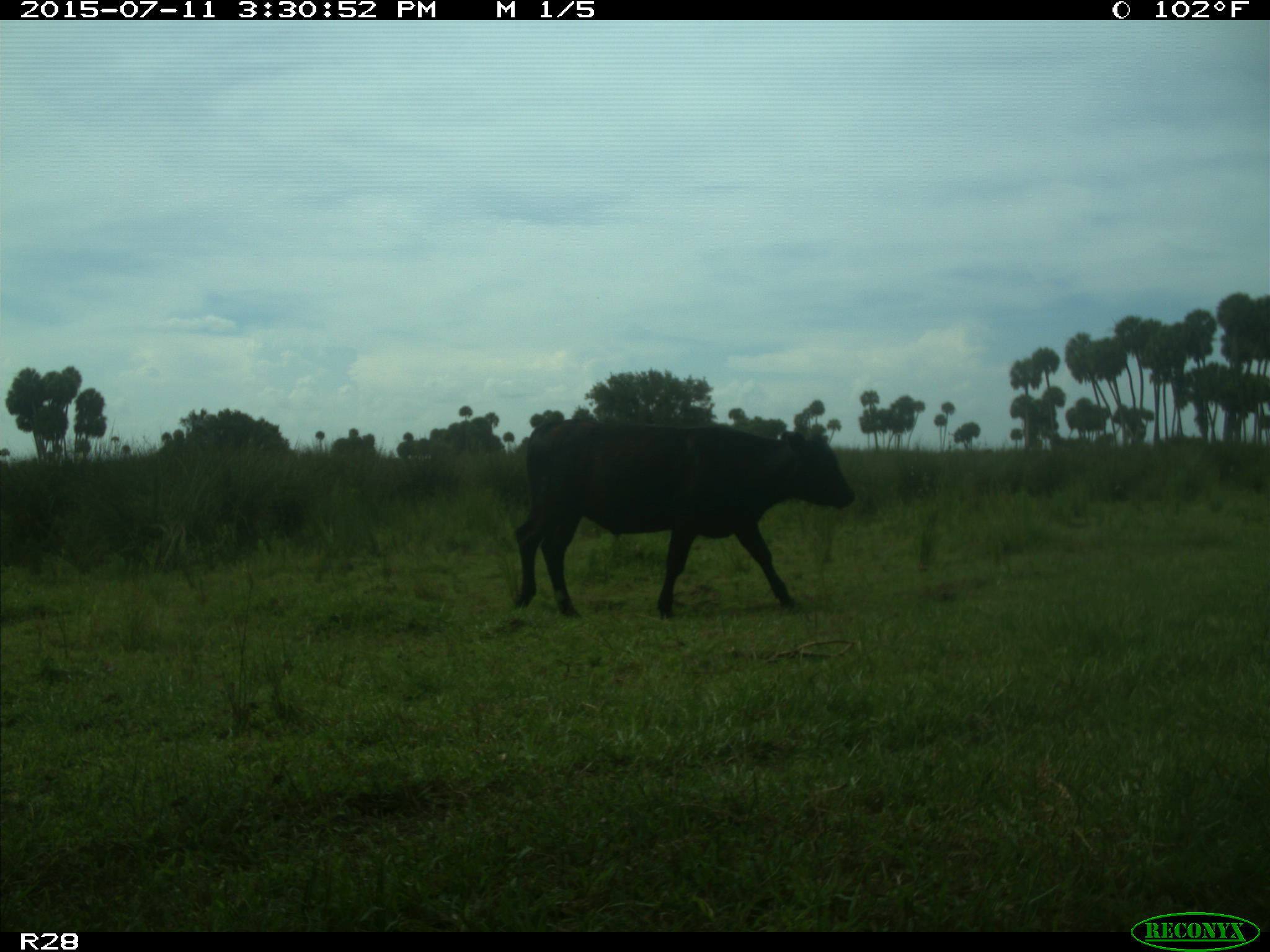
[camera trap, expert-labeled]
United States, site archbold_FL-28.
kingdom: Animalia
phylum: Chordata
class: Mammalia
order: Artiodactyla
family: Bovidae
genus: Bos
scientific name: Bos taurus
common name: domestic cow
Bos taurus (domestic cow).